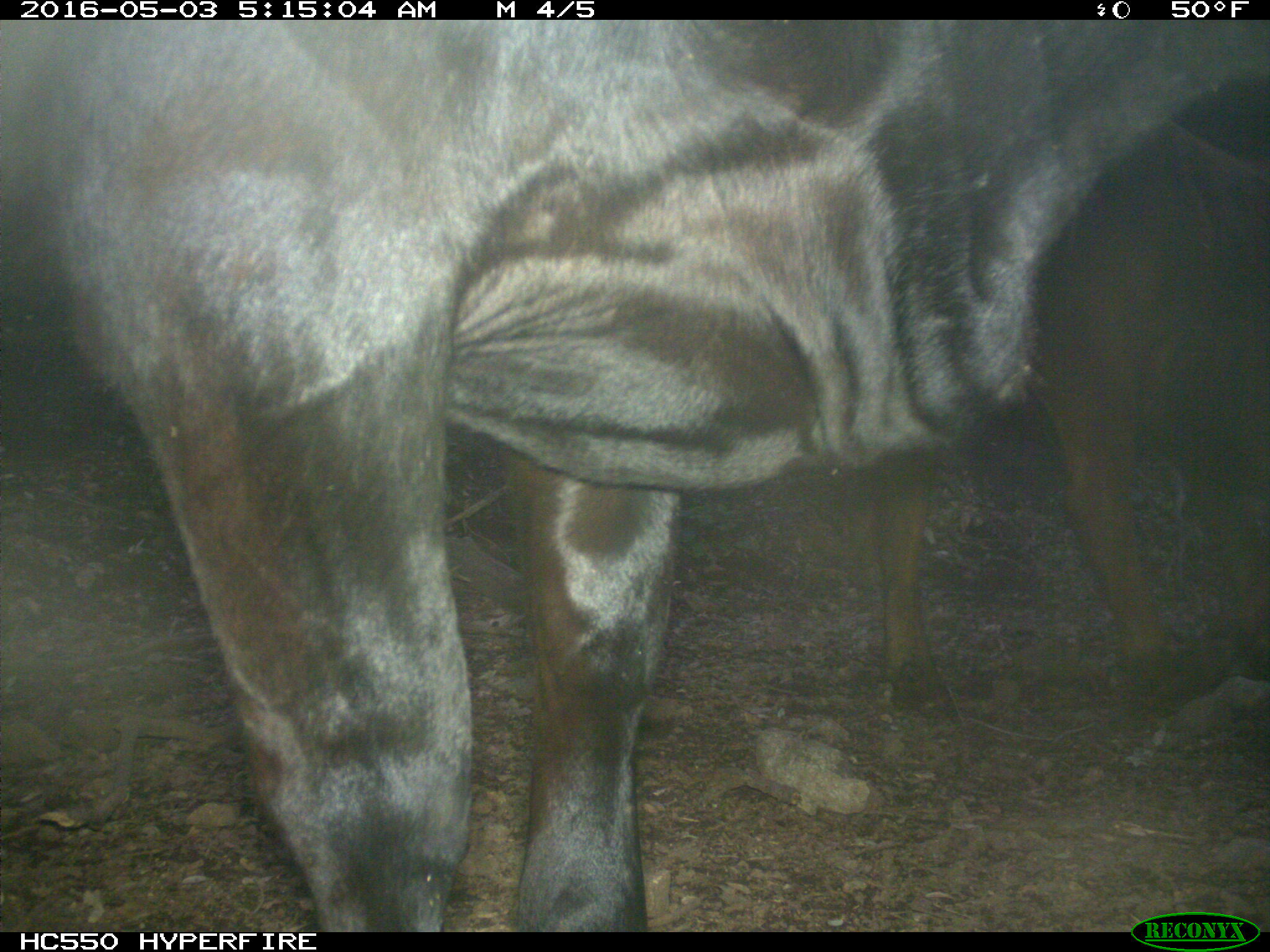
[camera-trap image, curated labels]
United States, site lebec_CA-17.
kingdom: Animalia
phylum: Chordata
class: Mammalia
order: Artiodactyla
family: Bovidae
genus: Bos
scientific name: Bos taurus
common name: domestic cow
Bos taurus (domestic cow).